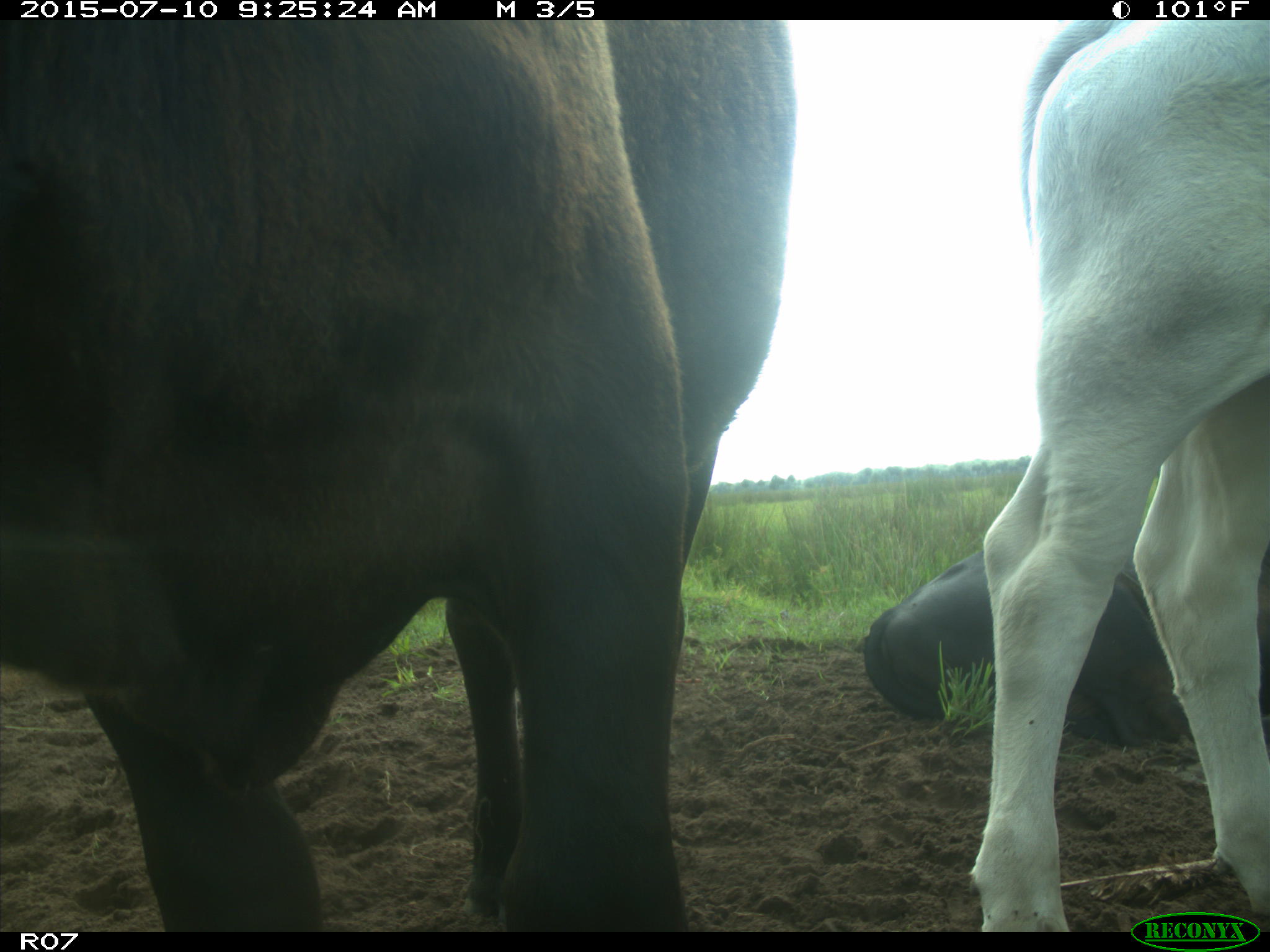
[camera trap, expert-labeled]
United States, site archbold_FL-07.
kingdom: Animalia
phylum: Chordata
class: Mammalia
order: Artiodactyla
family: Bovidae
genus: Bos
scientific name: Bos taurus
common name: domestic cow